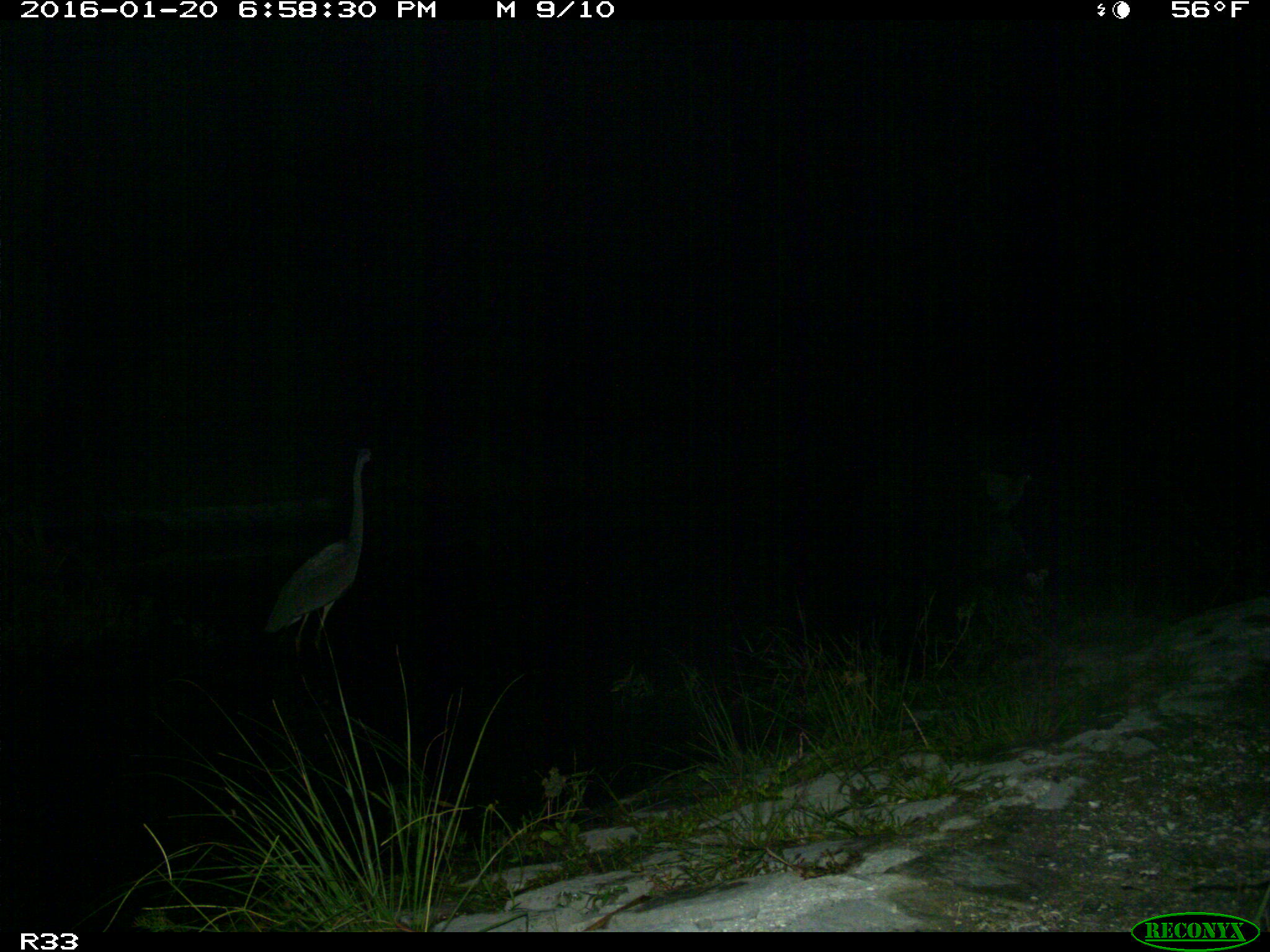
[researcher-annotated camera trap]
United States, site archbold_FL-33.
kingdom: Animalia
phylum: Chordata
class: Aves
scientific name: Aves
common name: birds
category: unidentified bird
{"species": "unidentified bird (birds) (Aves)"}